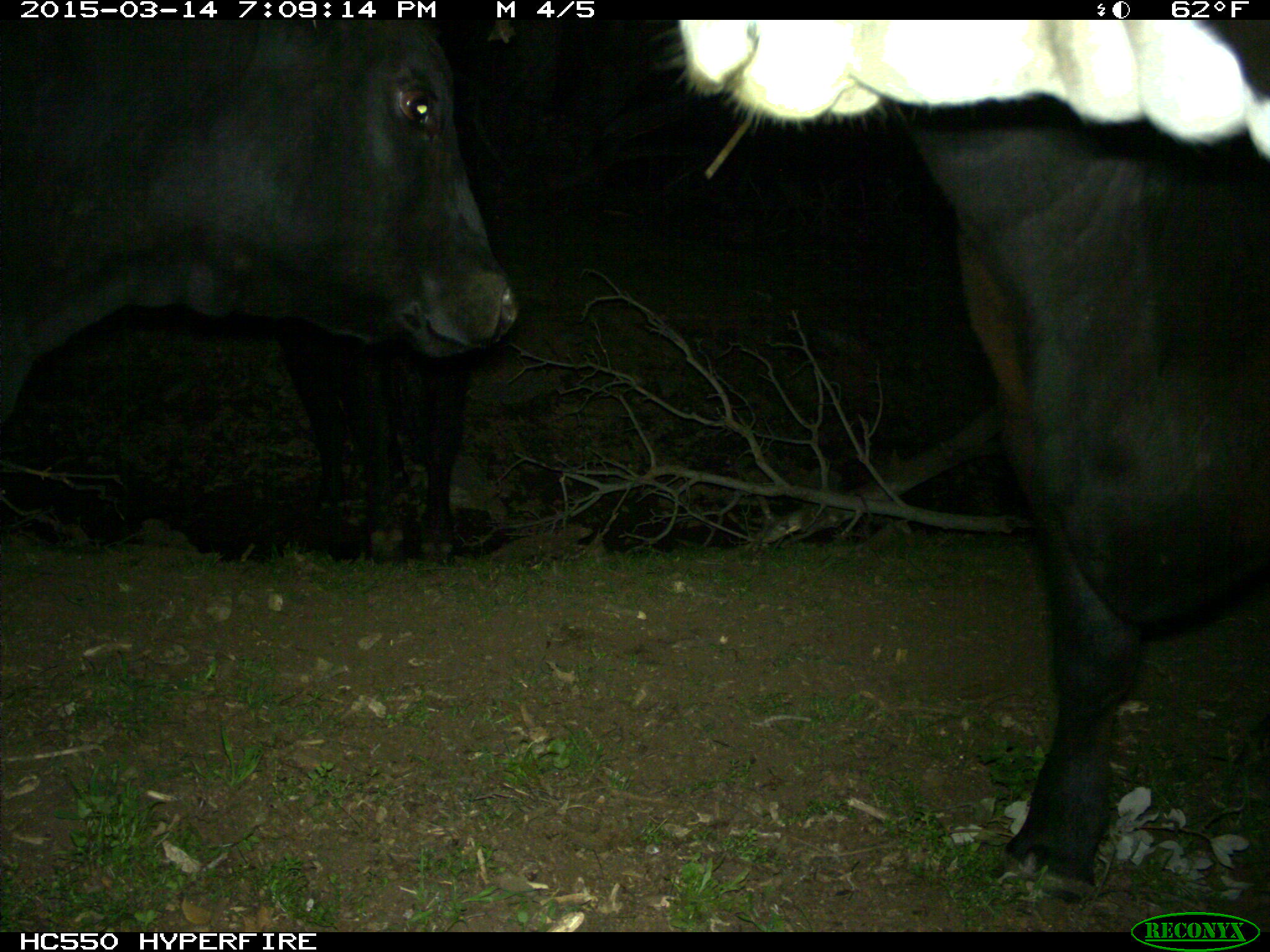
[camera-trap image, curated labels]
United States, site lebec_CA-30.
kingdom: Animalia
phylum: Chordata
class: Mammalia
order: Artiodactyla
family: Bovidae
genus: Bos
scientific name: Bos taurus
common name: domestic cow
Bos taurus (domestic cow).